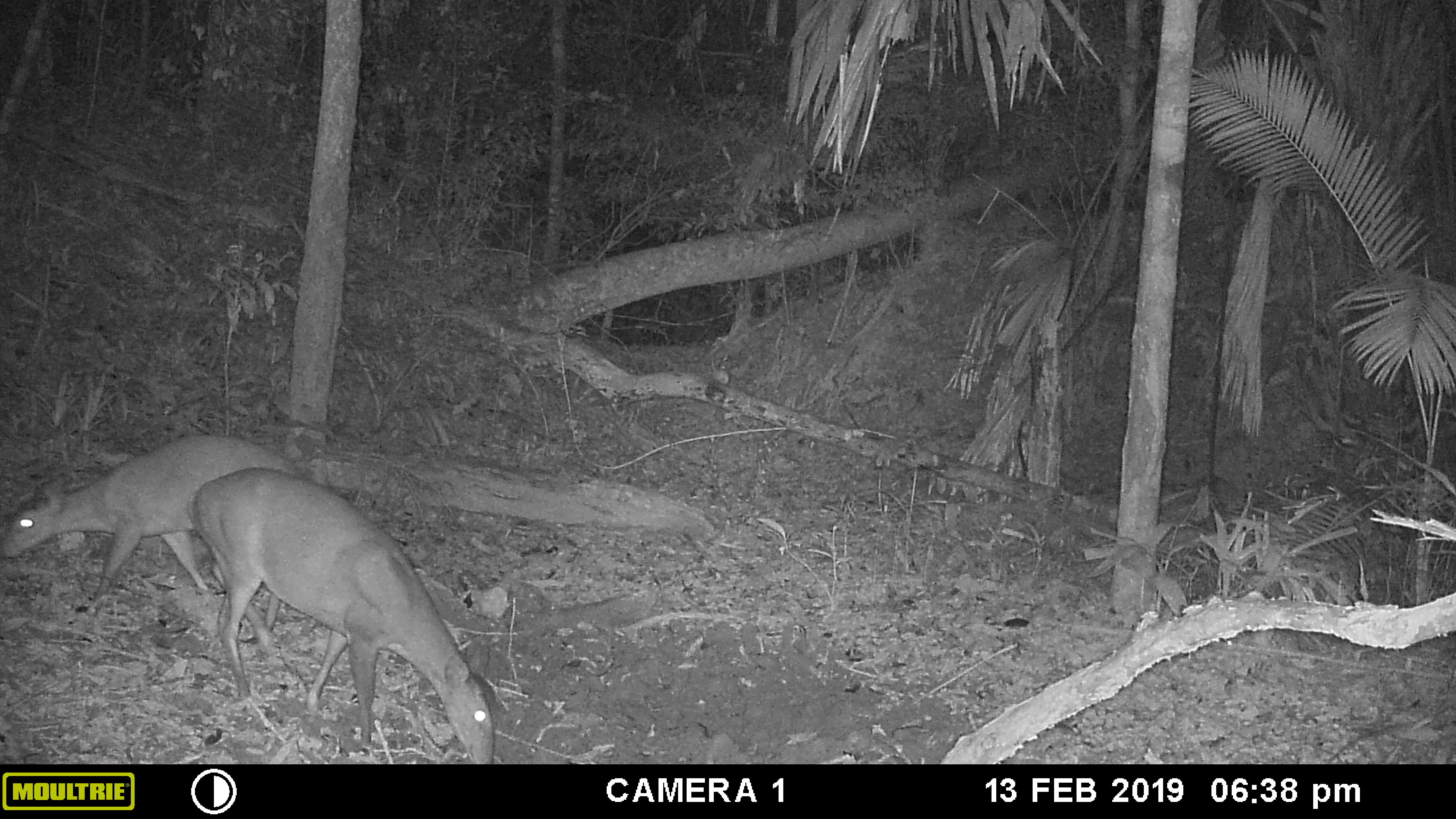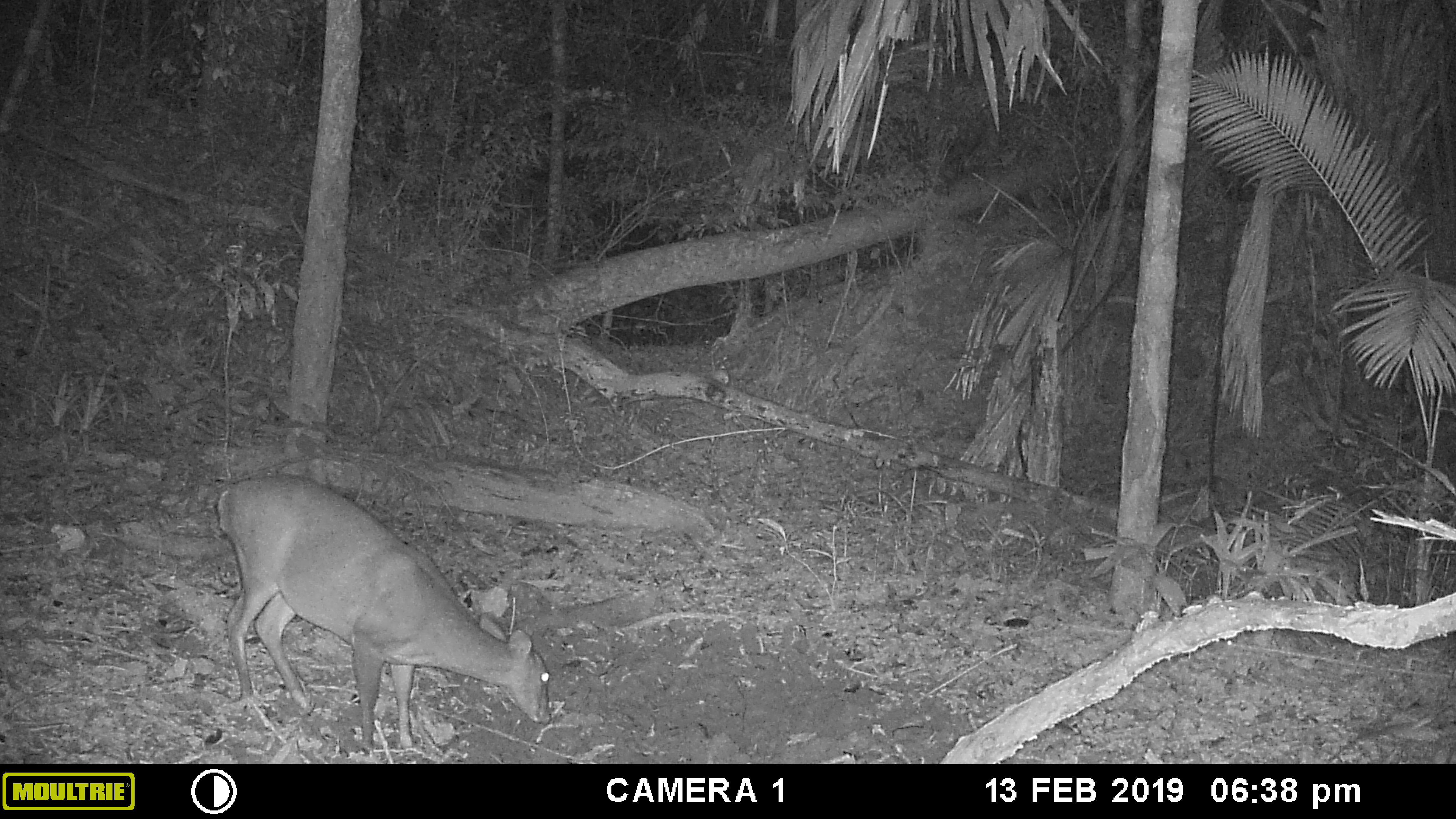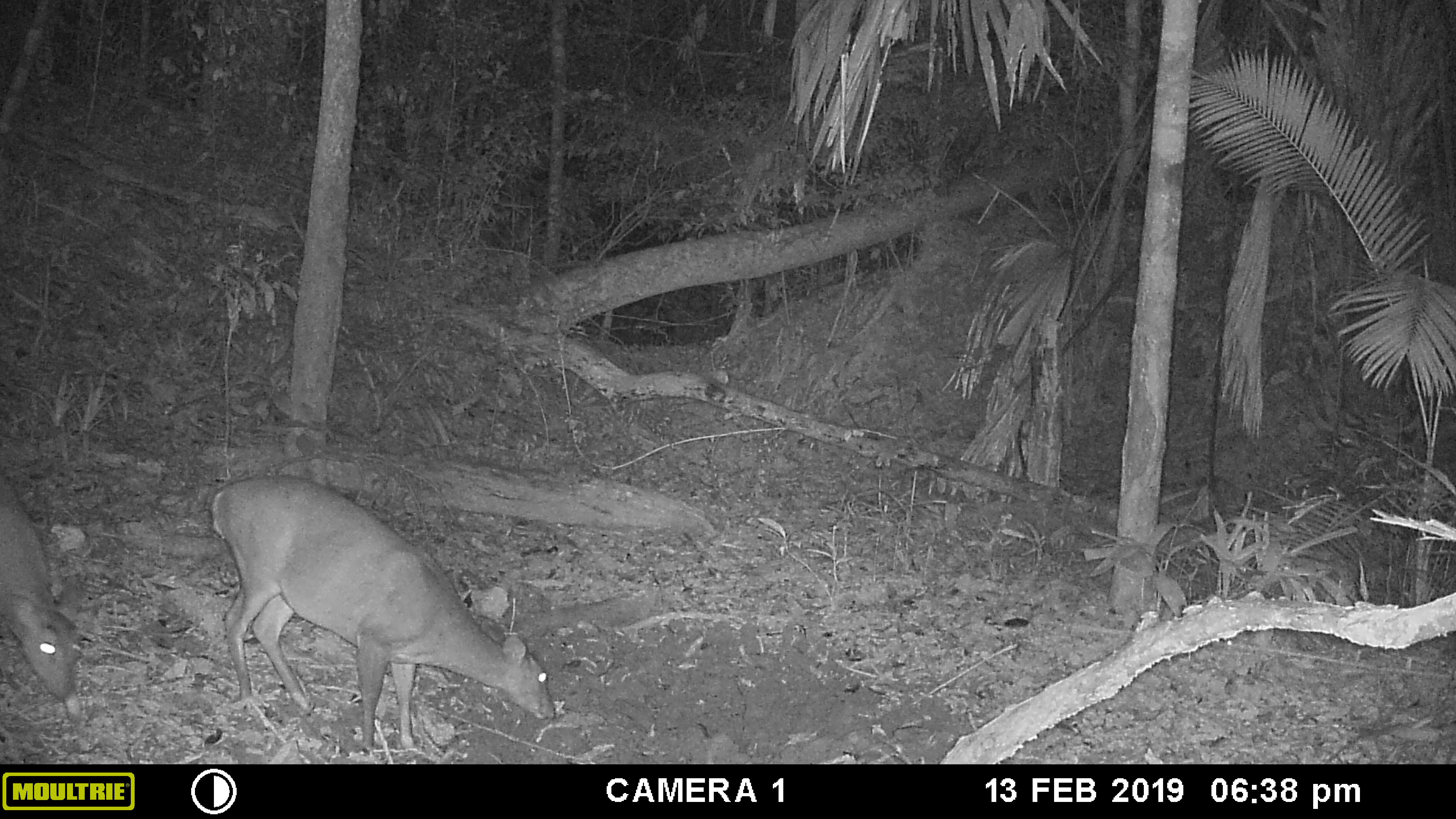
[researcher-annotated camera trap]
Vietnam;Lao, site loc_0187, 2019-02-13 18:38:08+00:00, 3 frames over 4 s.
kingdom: Animalia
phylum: Chordata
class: Mammalia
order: Artiodactyla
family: Cervidae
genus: Muntiacus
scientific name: Muntiacus vuquangensis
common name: large-antlered muntjac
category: large antlered muntjac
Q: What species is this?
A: Large antlered muntjac (large-antlered muntjac) (Muntiacus vuquangensis).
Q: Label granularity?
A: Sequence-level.